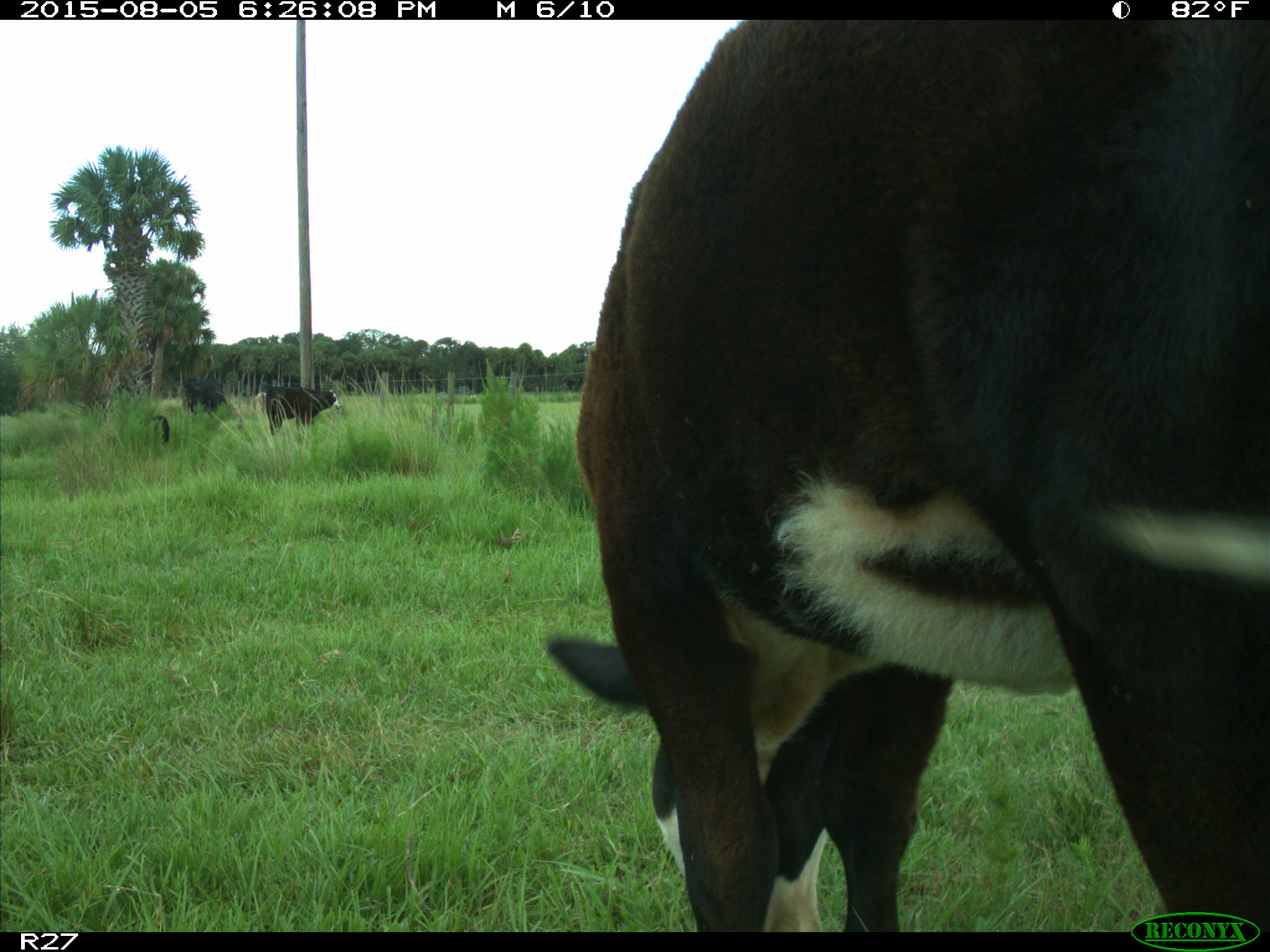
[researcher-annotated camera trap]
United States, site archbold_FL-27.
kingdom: Animalia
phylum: Chordata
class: Mammalia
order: Artiodactyla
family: Bovidae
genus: Bos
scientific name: Bos taurus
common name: domestic cow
Bos taurus (domestic cow).